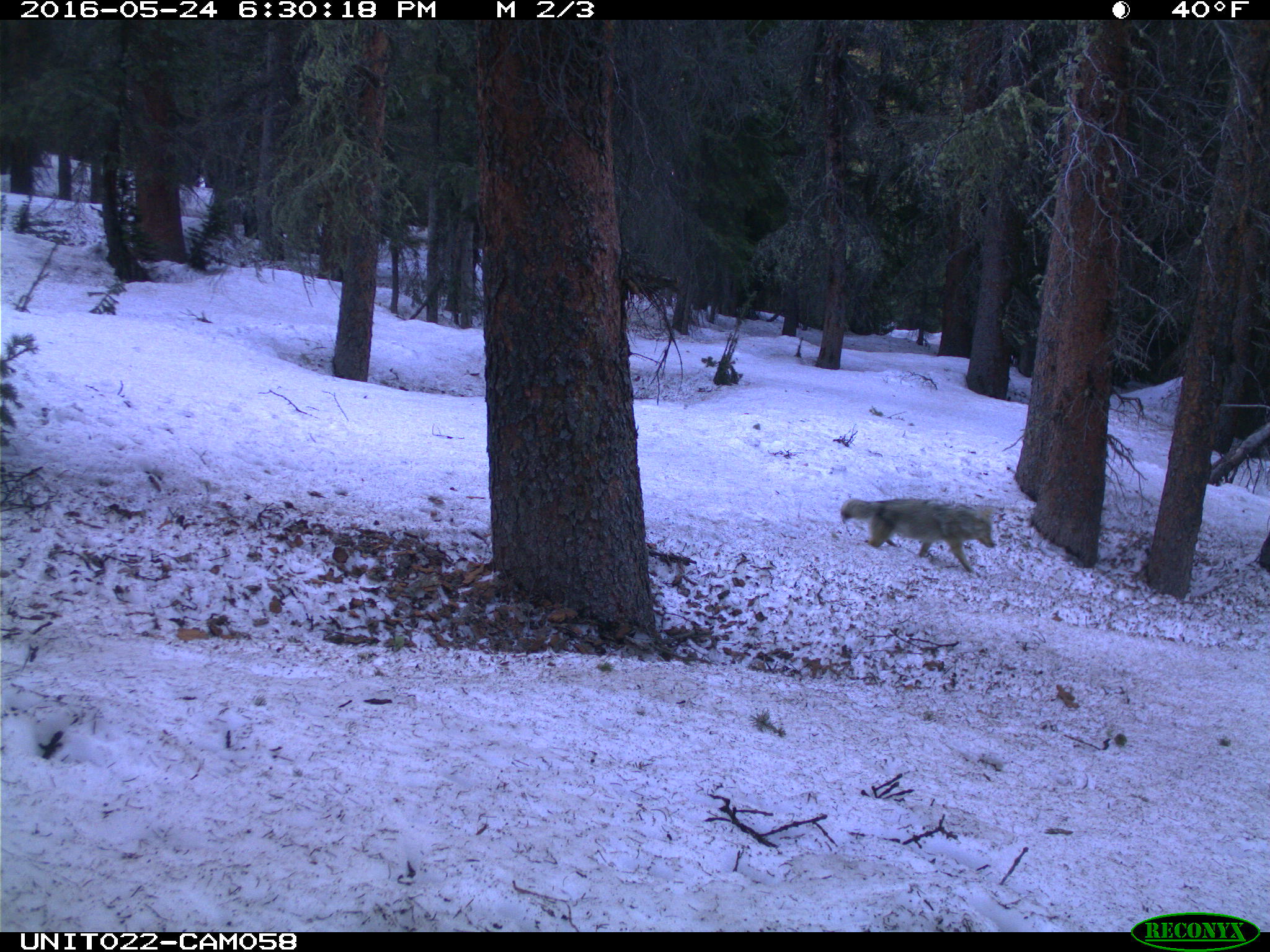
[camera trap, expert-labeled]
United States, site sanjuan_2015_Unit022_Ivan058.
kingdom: Animalia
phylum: Chordata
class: Mammalia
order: Carnivora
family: Canidae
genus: Canis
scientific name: Canis latrans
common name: coyote